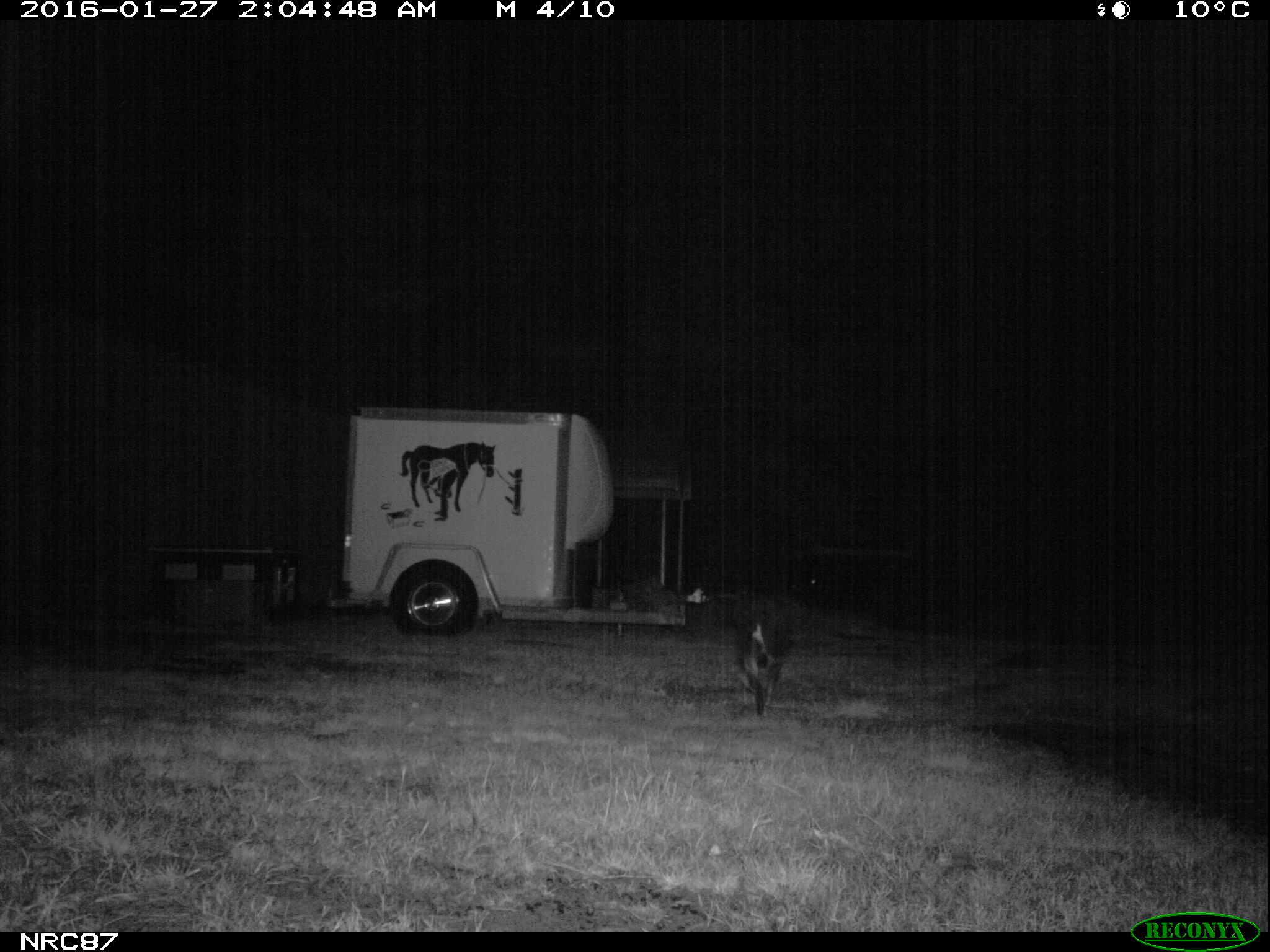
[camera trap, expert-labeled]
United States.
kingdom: Animalia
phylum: Chordata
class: Mammalia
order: Carnivora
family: Canidae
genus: Canis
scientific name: Canis familiaris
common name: domestic dog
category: Dog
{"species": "Dog (domestic dog) (Canis familiaris)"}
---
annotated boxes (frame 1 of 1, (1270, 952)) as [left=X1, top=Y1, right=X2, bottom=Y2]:
Dog: [left=724, top=590, right=815, bottom=725]